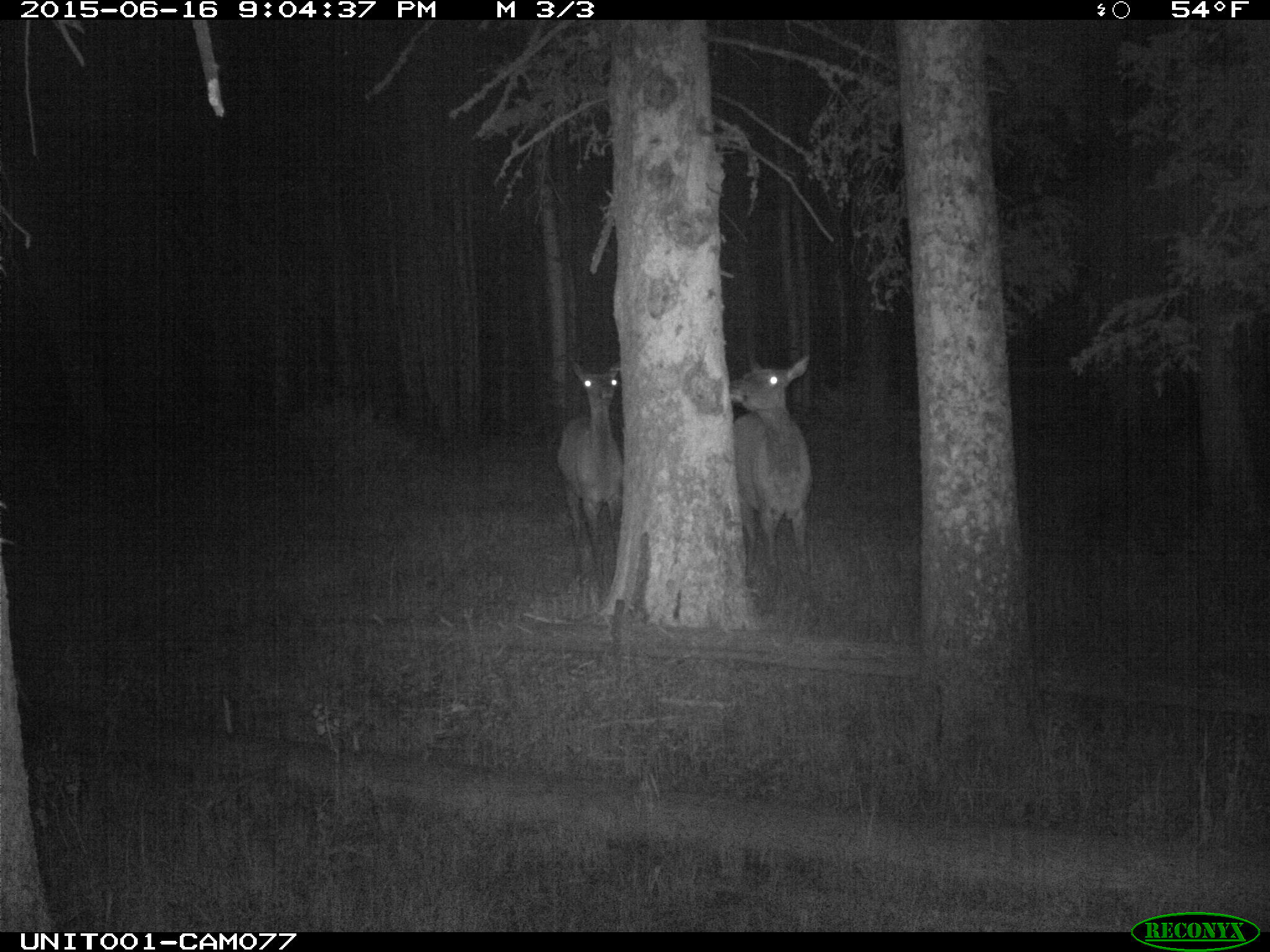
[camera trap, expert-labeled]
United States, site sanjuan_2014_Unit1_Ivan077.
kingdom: Animalia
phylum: Chordata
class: Mammalia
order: Artiodactyla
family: Cervidae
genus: Cervus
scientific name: Cervus elaphus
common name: red deer